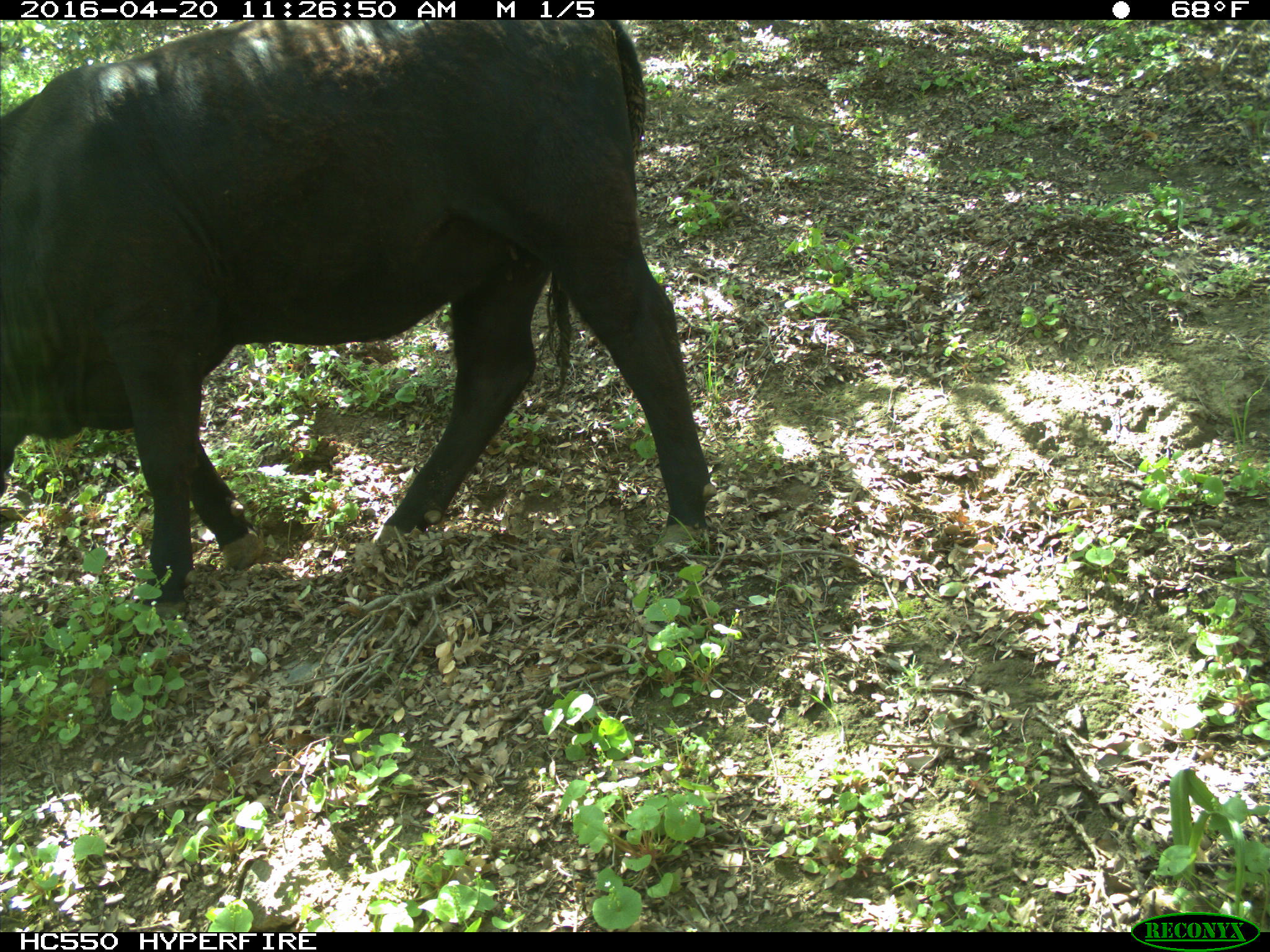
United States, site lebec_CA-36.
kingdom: Animalia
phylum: Chordata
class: Mammalia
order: Artiodactyla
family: Bovidae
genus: Bos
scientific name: Bos taurus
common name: domestic cow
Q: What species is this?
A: Bos taurus (domestic cow).